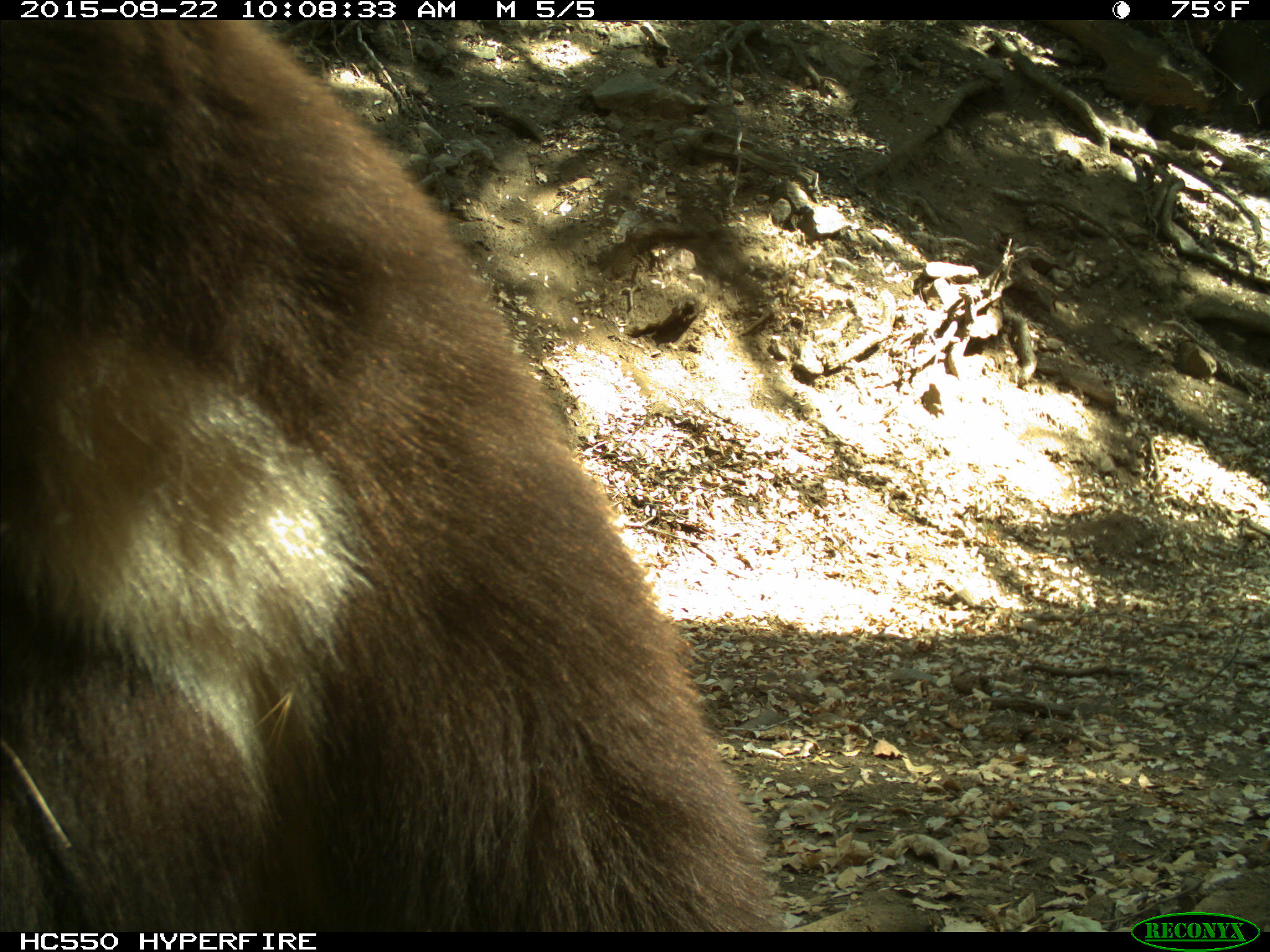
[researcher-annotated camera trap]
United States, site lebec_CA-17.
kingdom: Animalia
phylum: Chordata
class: Mammalia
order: Carnivora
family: Ursidae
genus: Ursus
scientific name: Ursus americanus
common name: american black bear